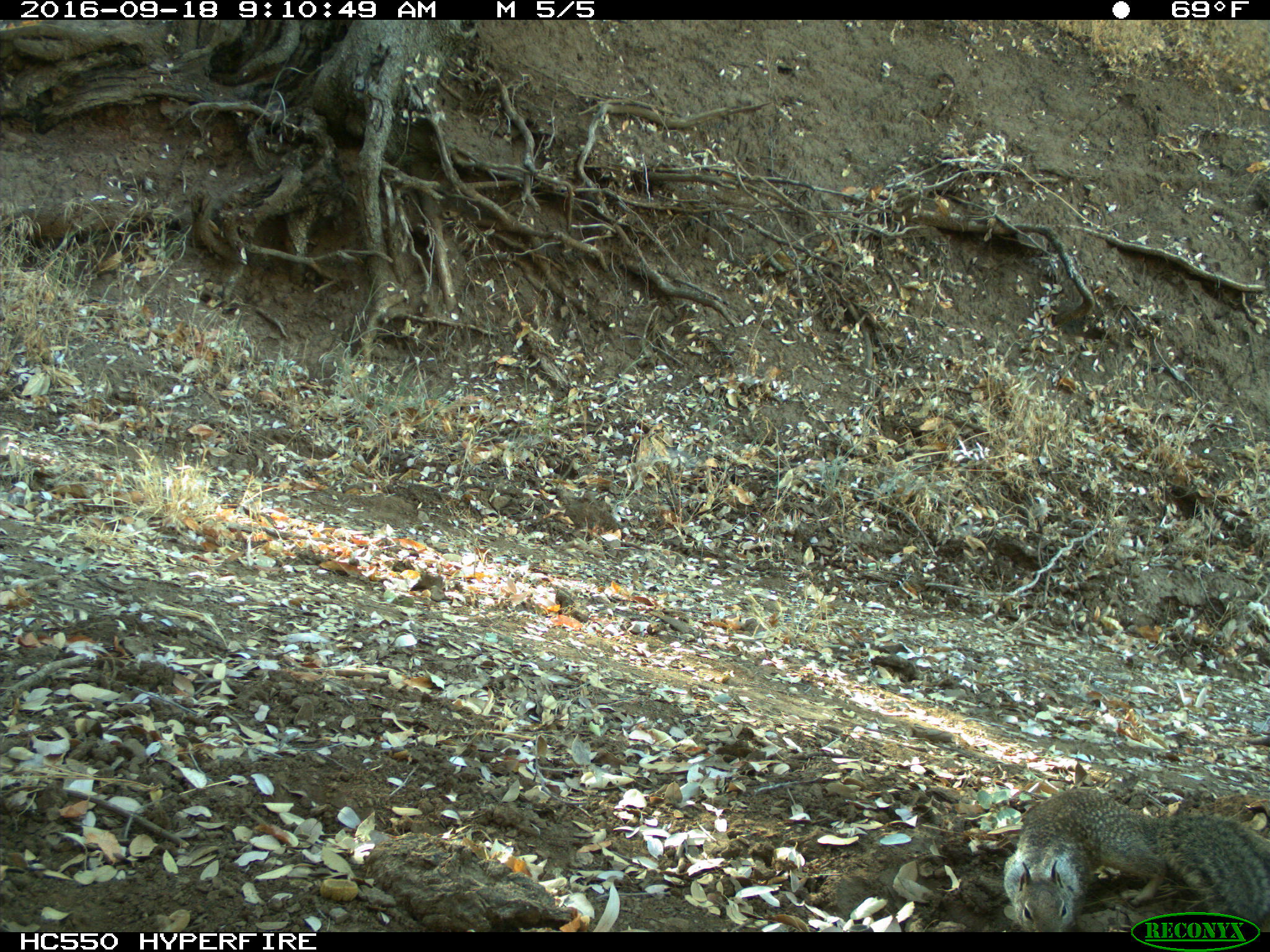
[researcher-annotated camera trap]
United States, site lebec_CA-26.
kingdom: Animalia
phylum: Chordata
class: Mammalia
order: Rodentia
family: Sciuridae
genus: Otospermophilus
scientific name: Otospermophilus beecheyi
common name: california ground squirrel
Otospermophilus beecheyi (california ground squirrel).